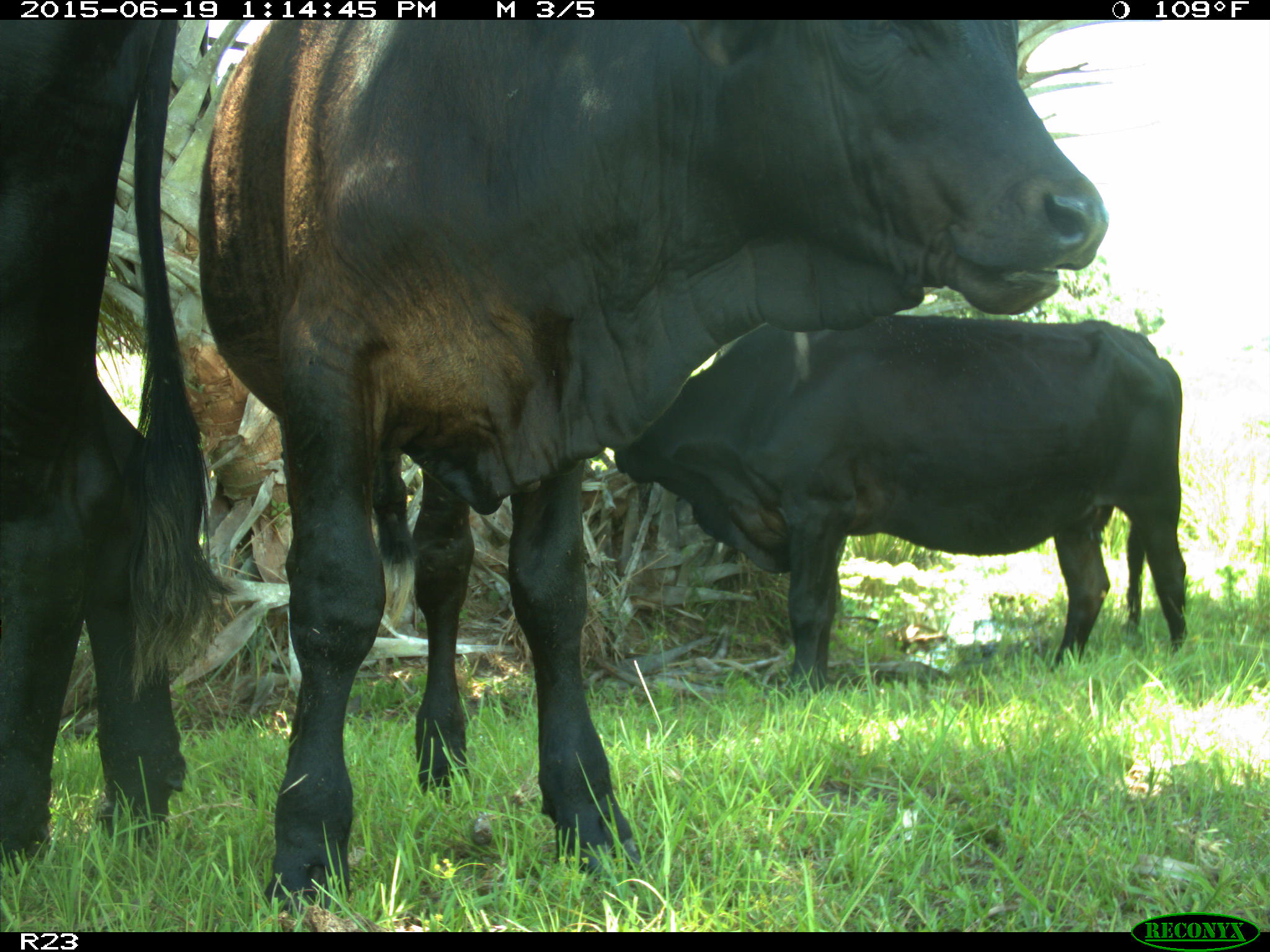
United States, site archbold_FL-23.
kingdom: Animalia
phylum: Chordata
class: Mammalia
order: Artiodactyla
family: Suidae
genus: Sus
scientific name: Sus scrofa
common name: wild boar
Sus scrofa (wild boar).